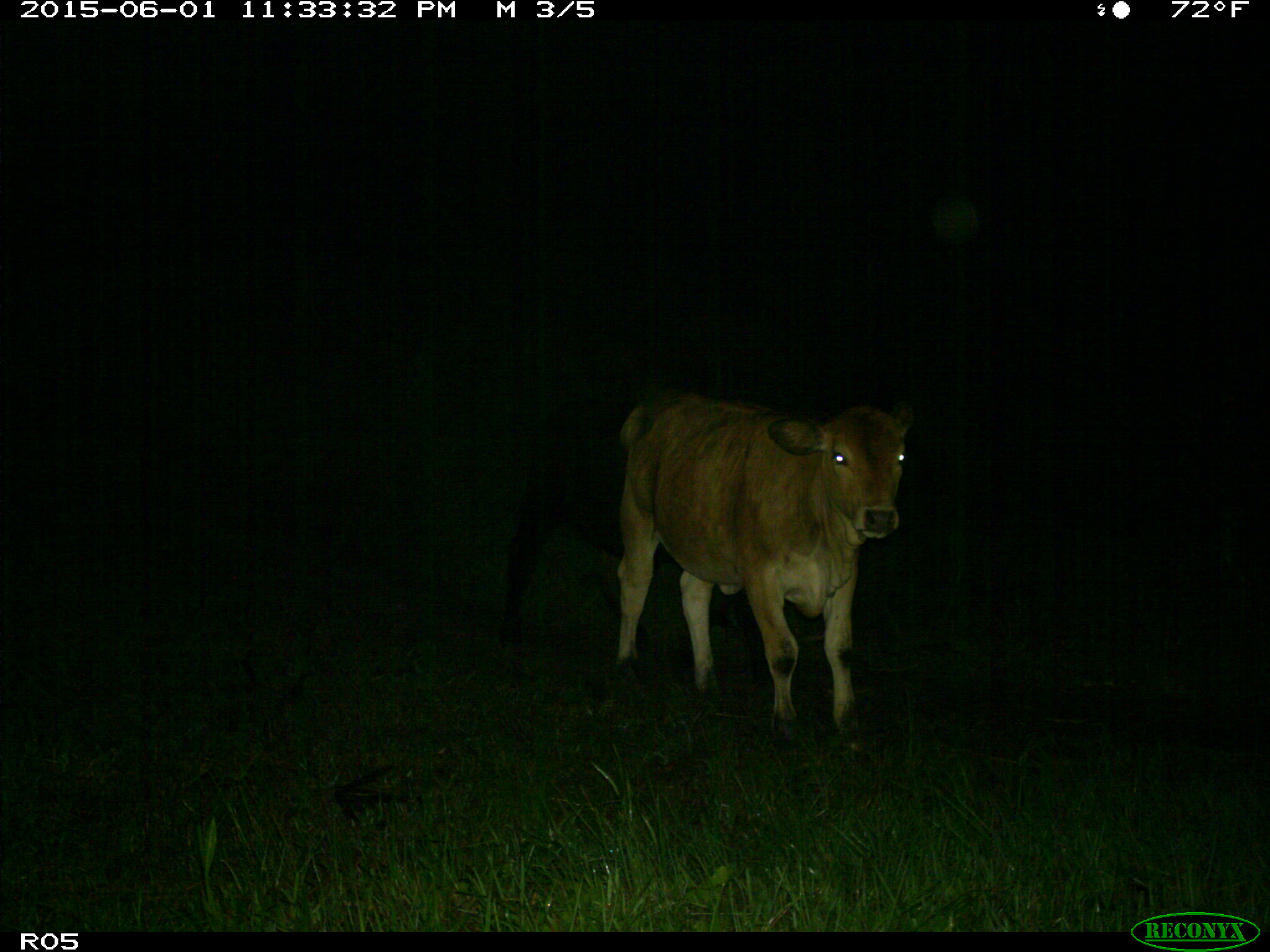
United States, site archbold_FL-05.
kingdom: Animalia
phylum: Chordata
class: Mammalia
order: Artiodactyla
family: Bovidae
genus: Bos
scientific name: Bos taurus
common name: domestic cow